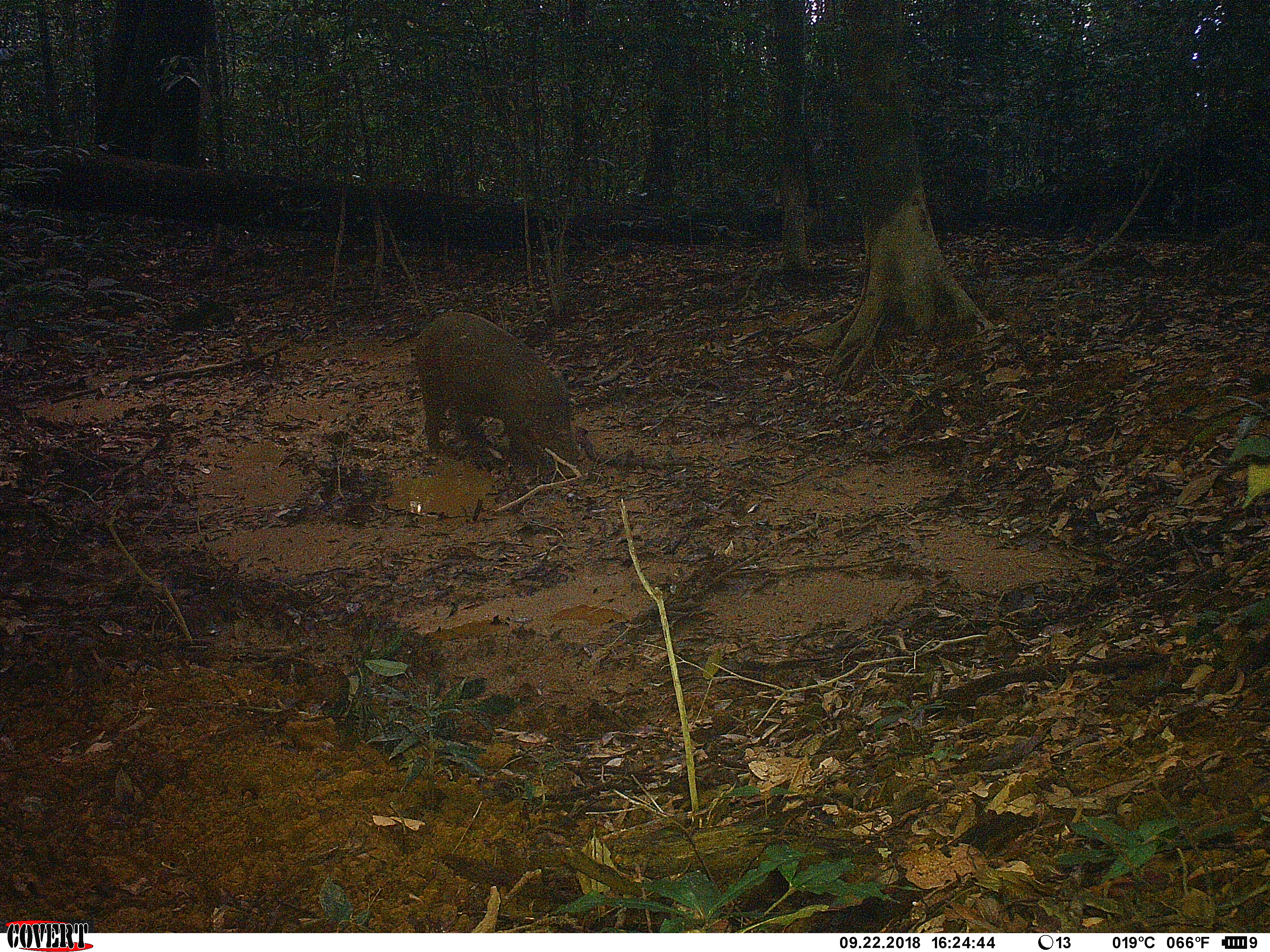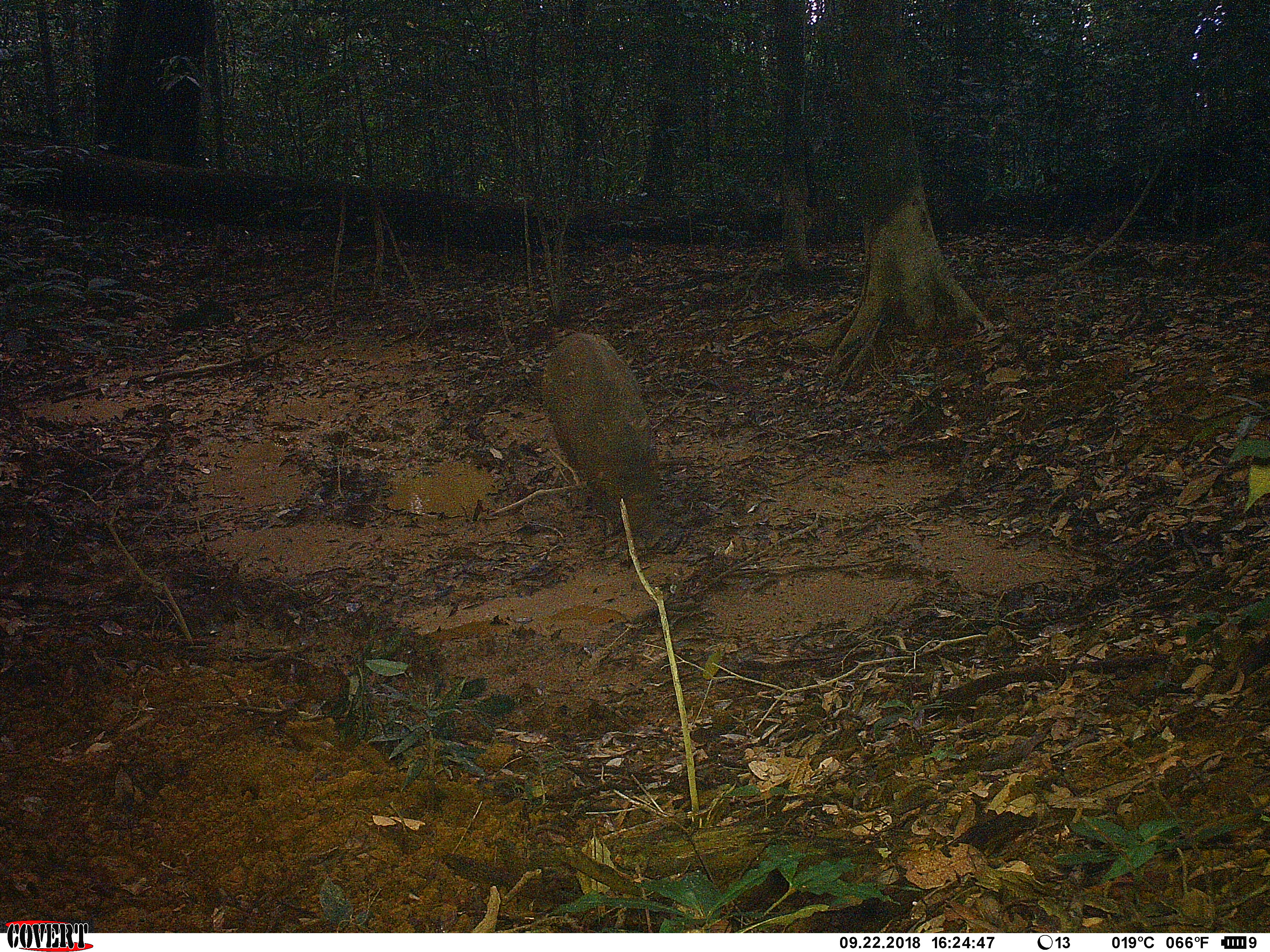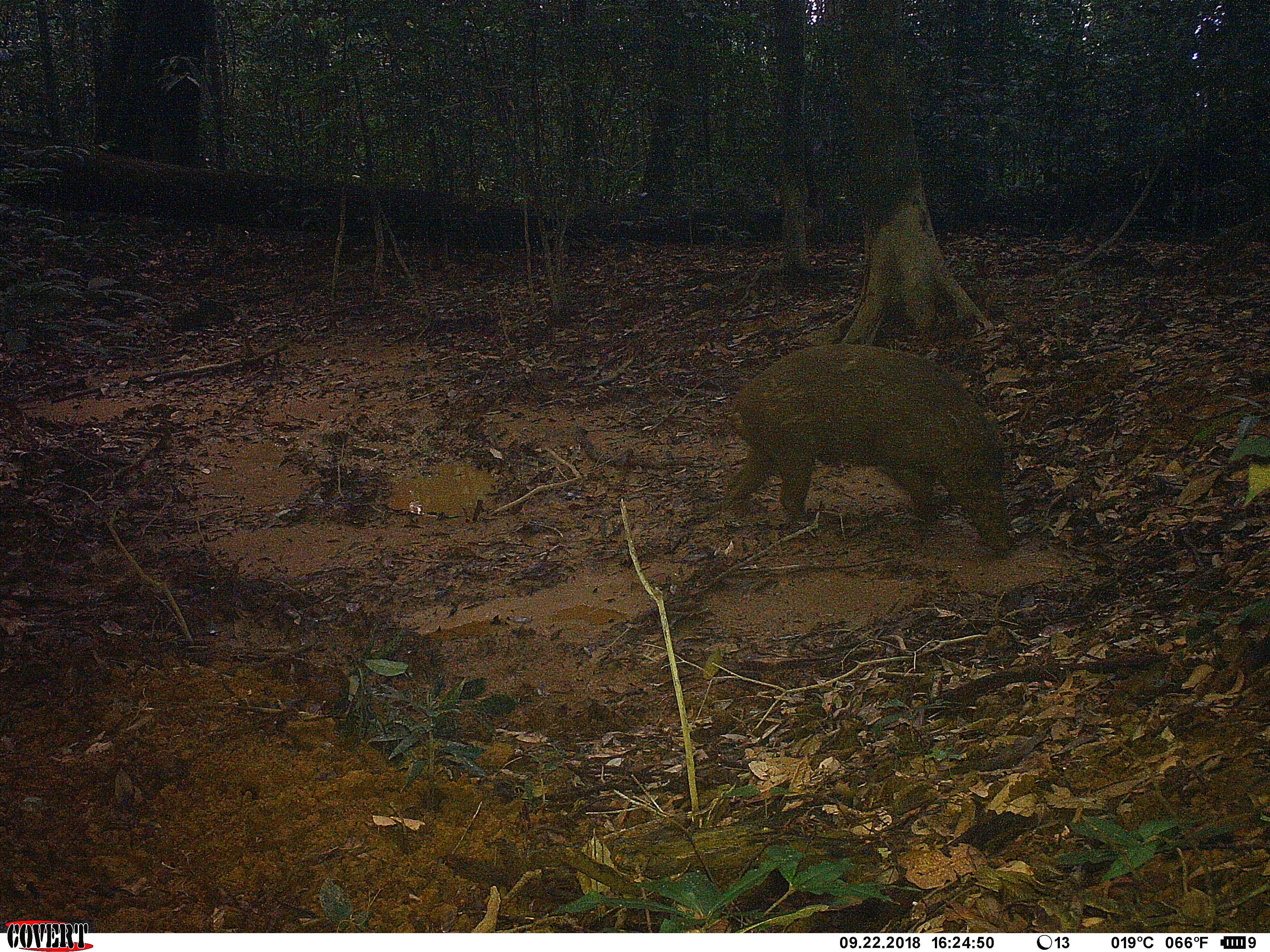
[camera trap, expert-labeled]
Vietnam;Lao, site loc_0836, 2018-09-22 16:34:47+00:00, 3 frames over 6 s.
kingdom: Animalia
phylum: Chordata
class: Mammalia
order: Artiodactyla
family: Suidae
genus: Sus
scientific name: Sus scrofa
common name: eurasian wild pig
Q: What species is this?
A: Eurasian wild pig (Sus scrofa).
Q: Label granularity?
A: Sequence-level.